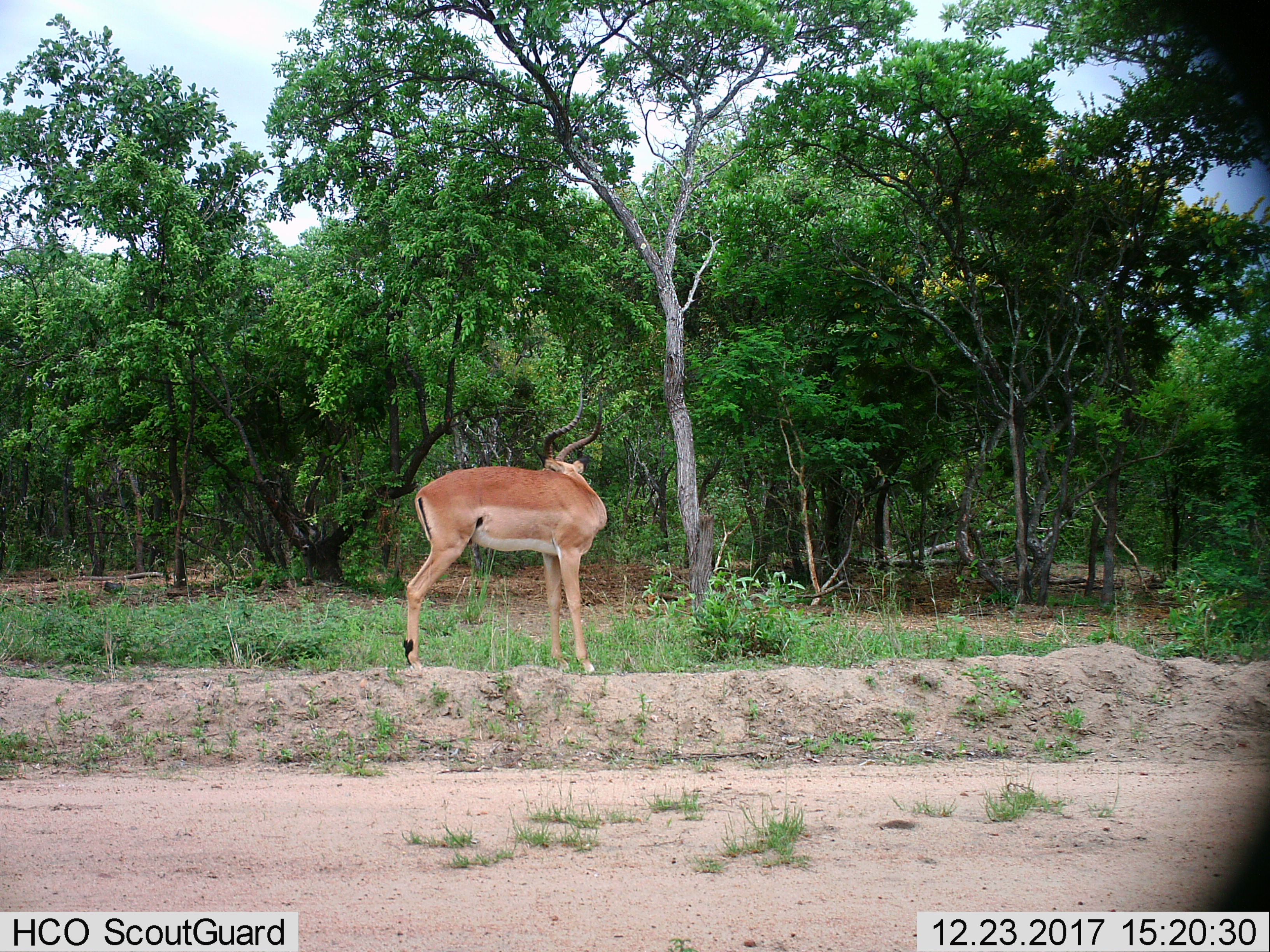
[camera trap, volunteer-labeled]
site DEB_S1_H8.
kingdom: Animalia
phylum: Chordata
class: Mammalia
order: Artiodactyla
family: Bovidae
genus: Aepyceros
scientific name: Aepyceros melampus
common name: impala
Impala (Aepyceros melampus), count 1. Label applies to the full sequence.